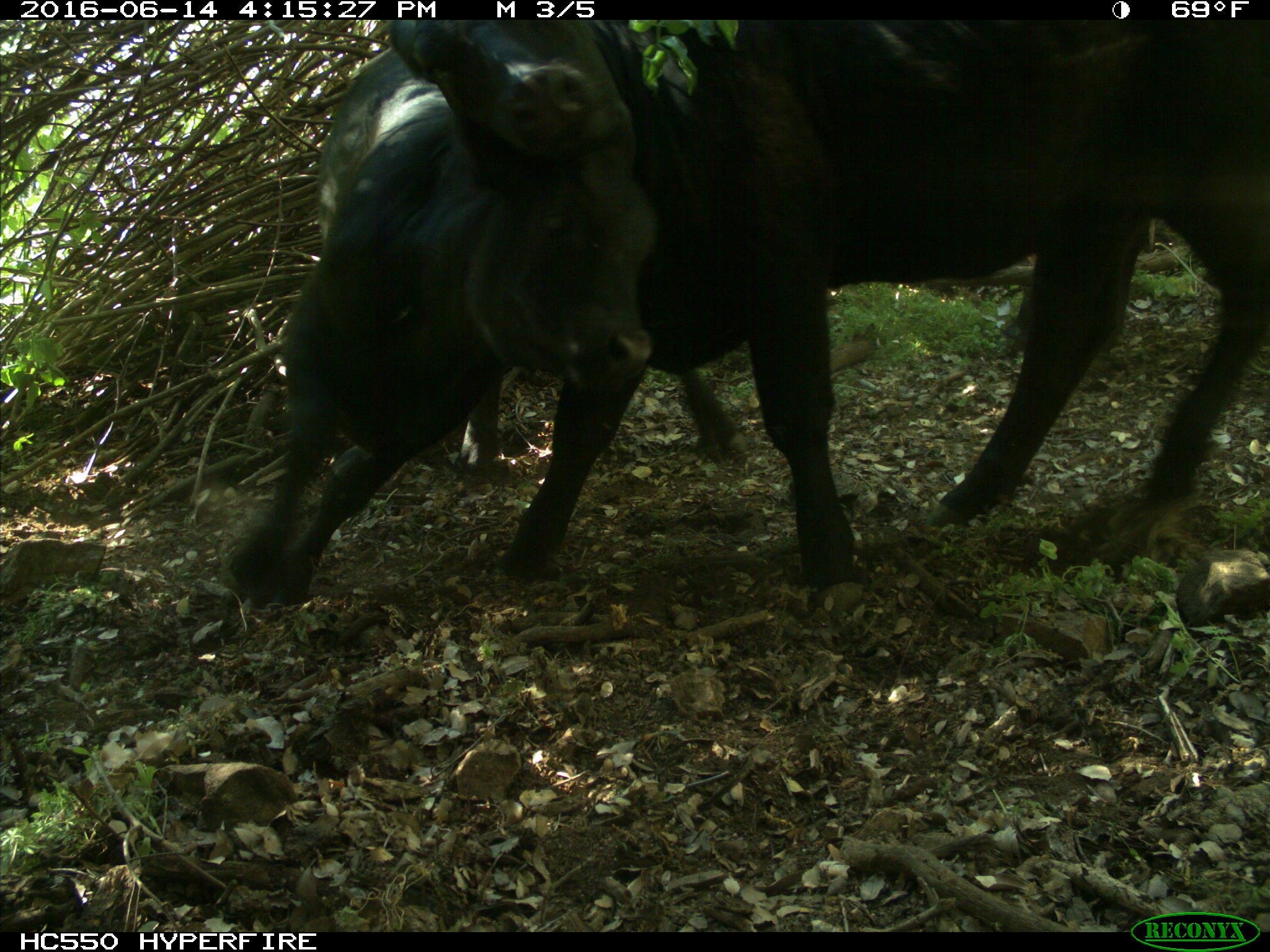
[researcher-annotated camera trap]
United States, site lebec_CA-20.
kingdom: Animalia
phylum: Chordata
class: Mammalia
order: Artiodactyla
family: Bovidae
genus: Bos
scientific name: Bos taurus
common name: domestic cow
Bos taurus (domestic cow).